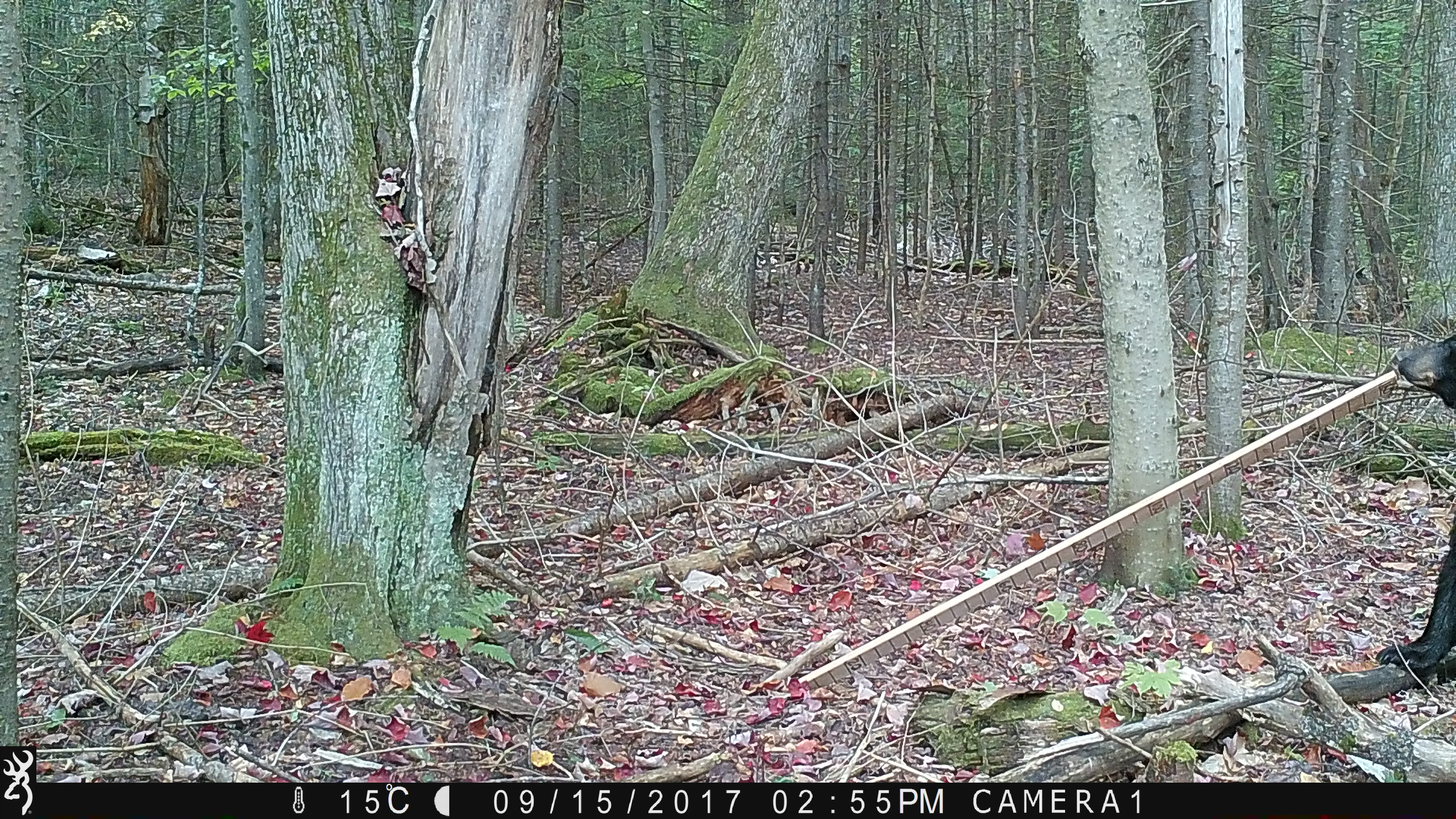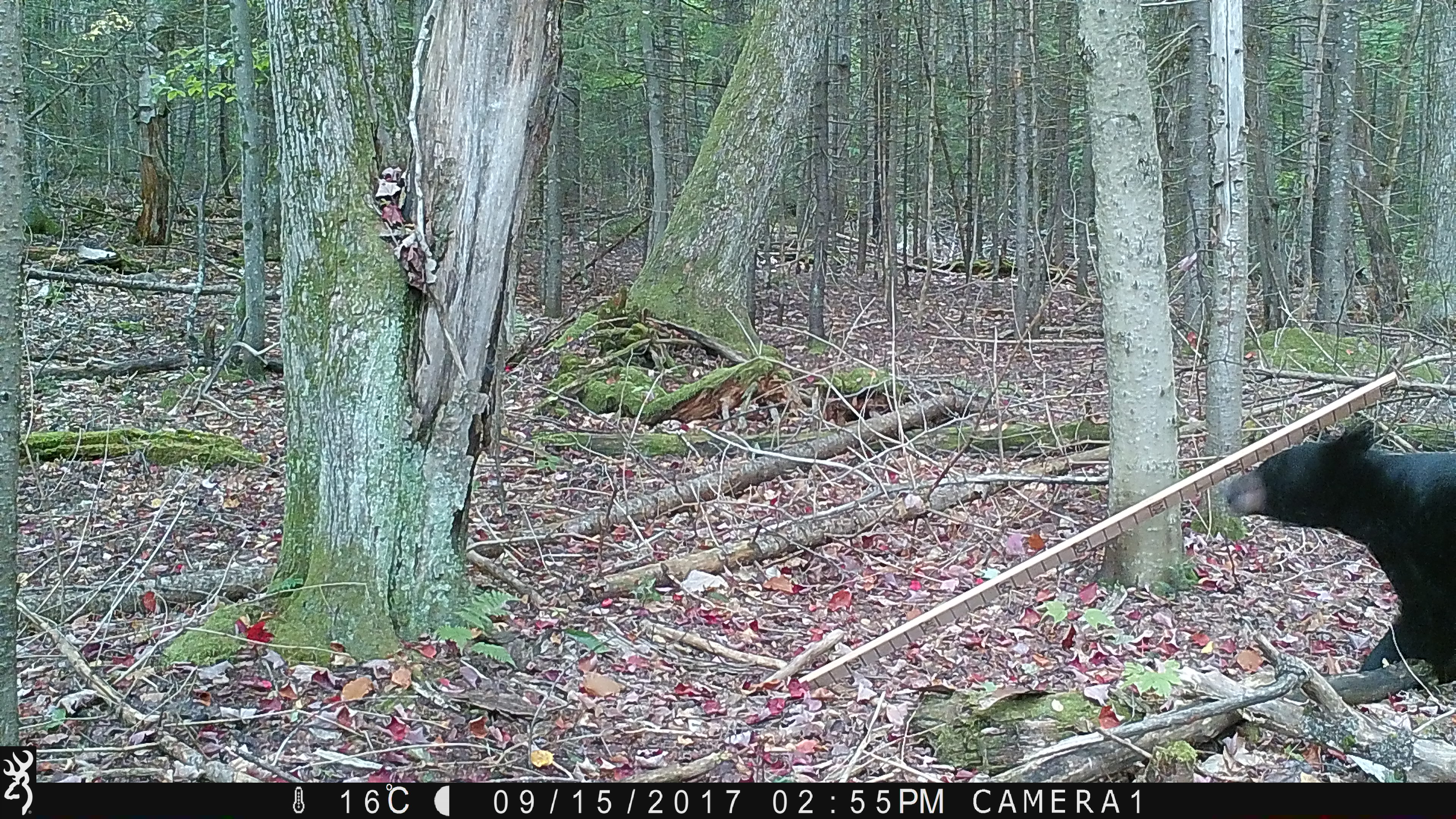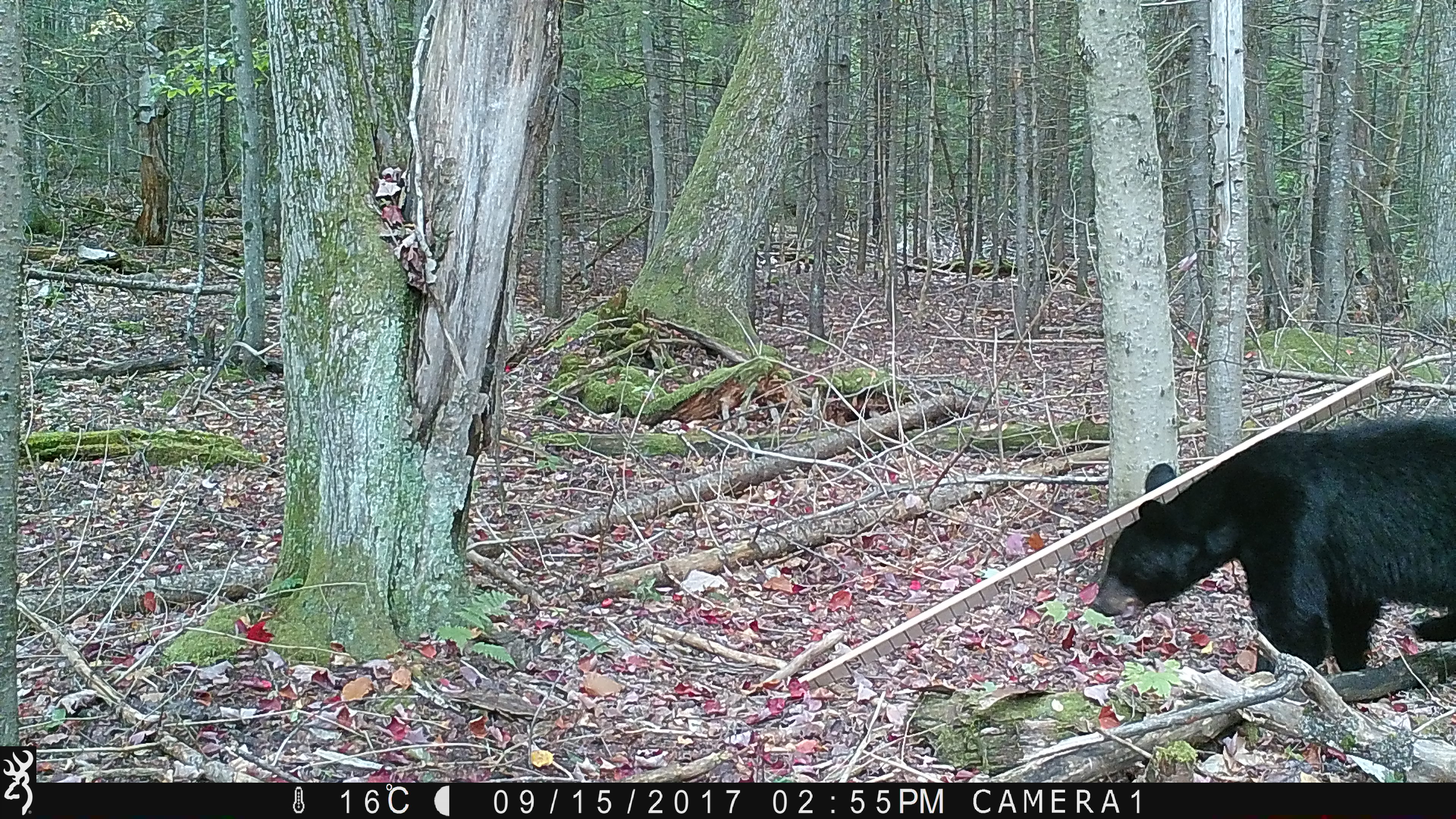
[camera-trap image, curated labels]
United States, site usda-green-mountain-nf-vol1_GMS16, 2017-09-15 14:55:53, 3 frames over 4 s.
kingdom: Animalia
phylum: Chordata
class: Mammalia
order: Carnivora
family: Ursidae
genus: Ursus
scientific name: Ursus americanus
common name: black bear